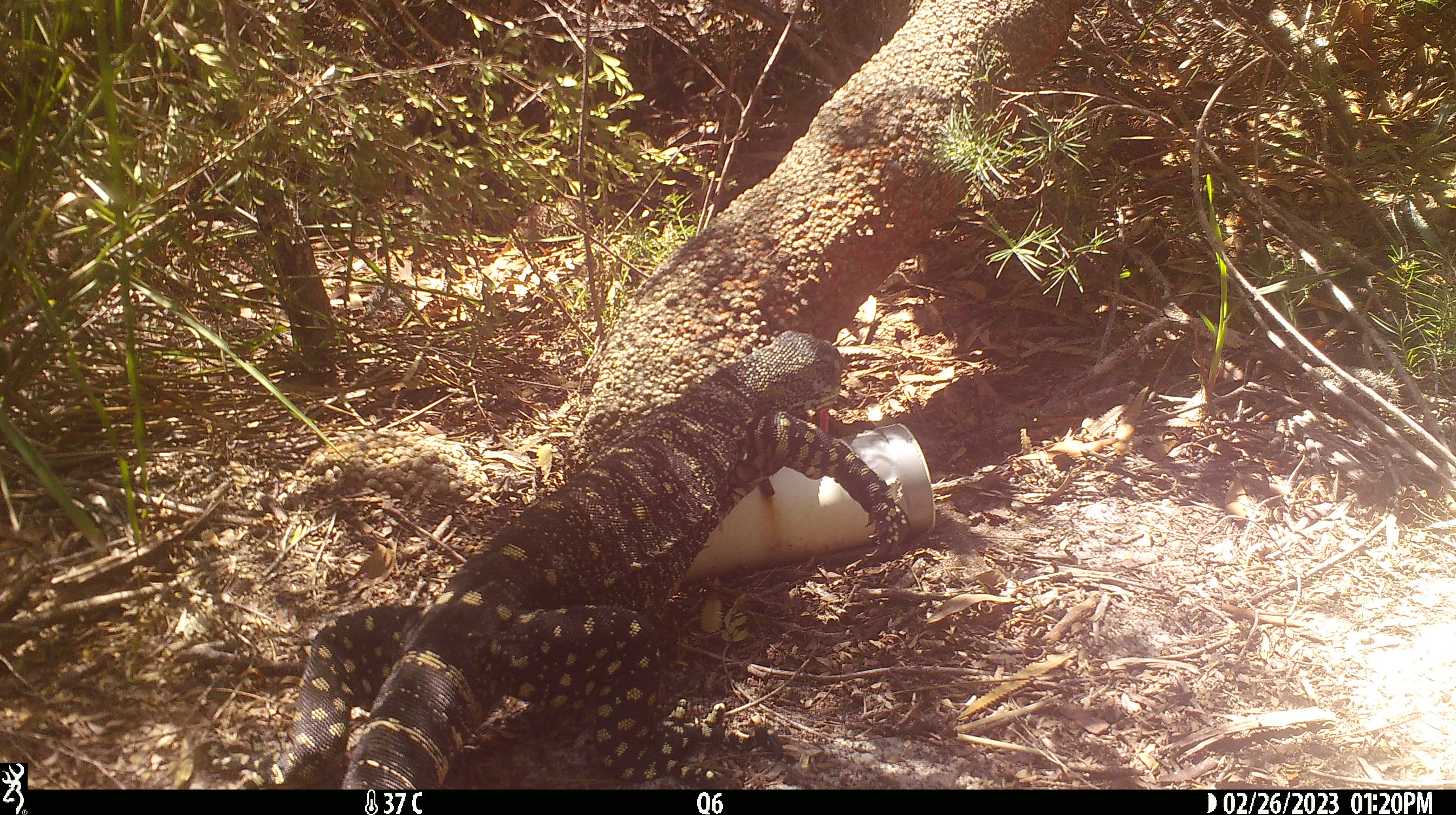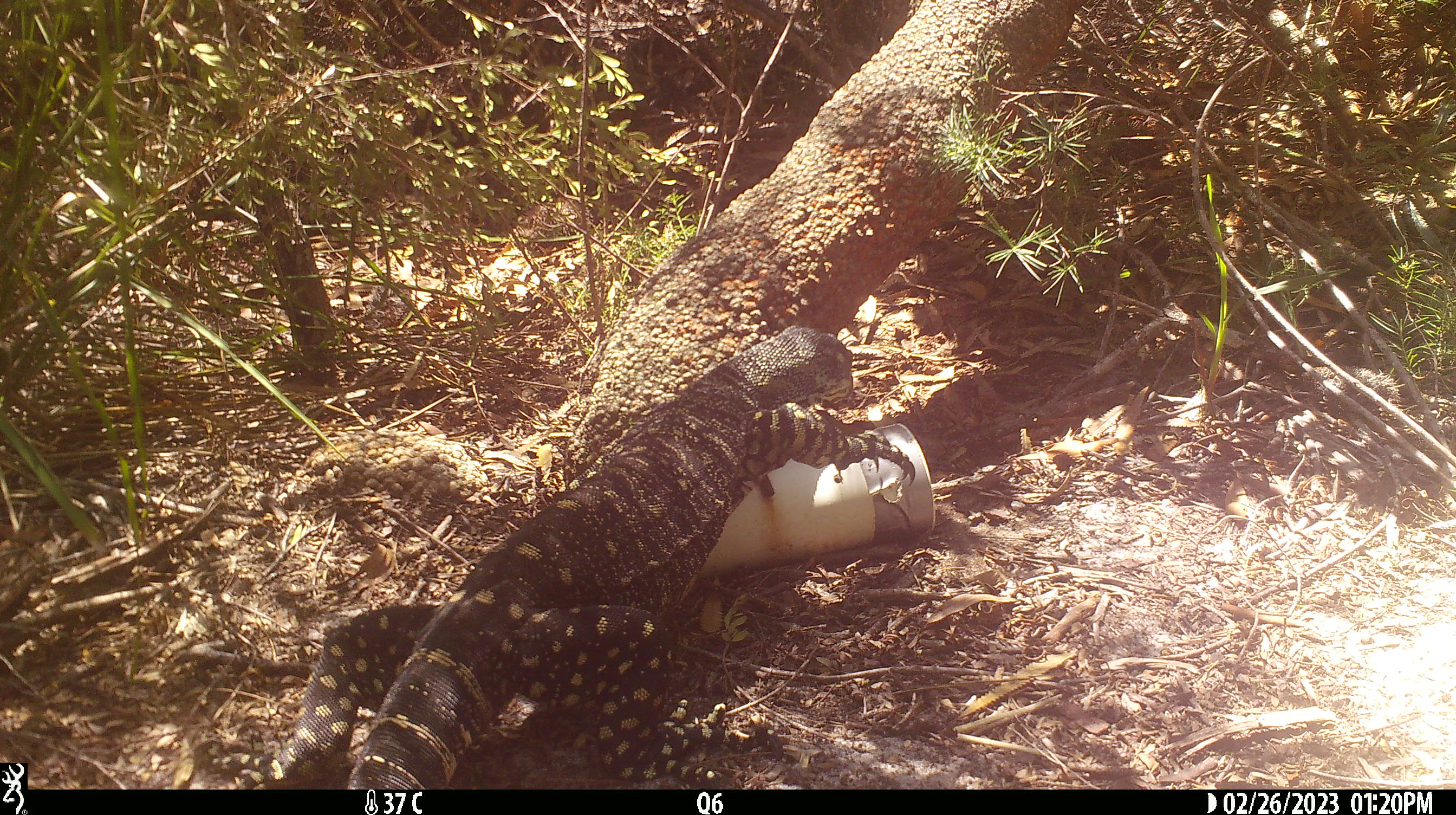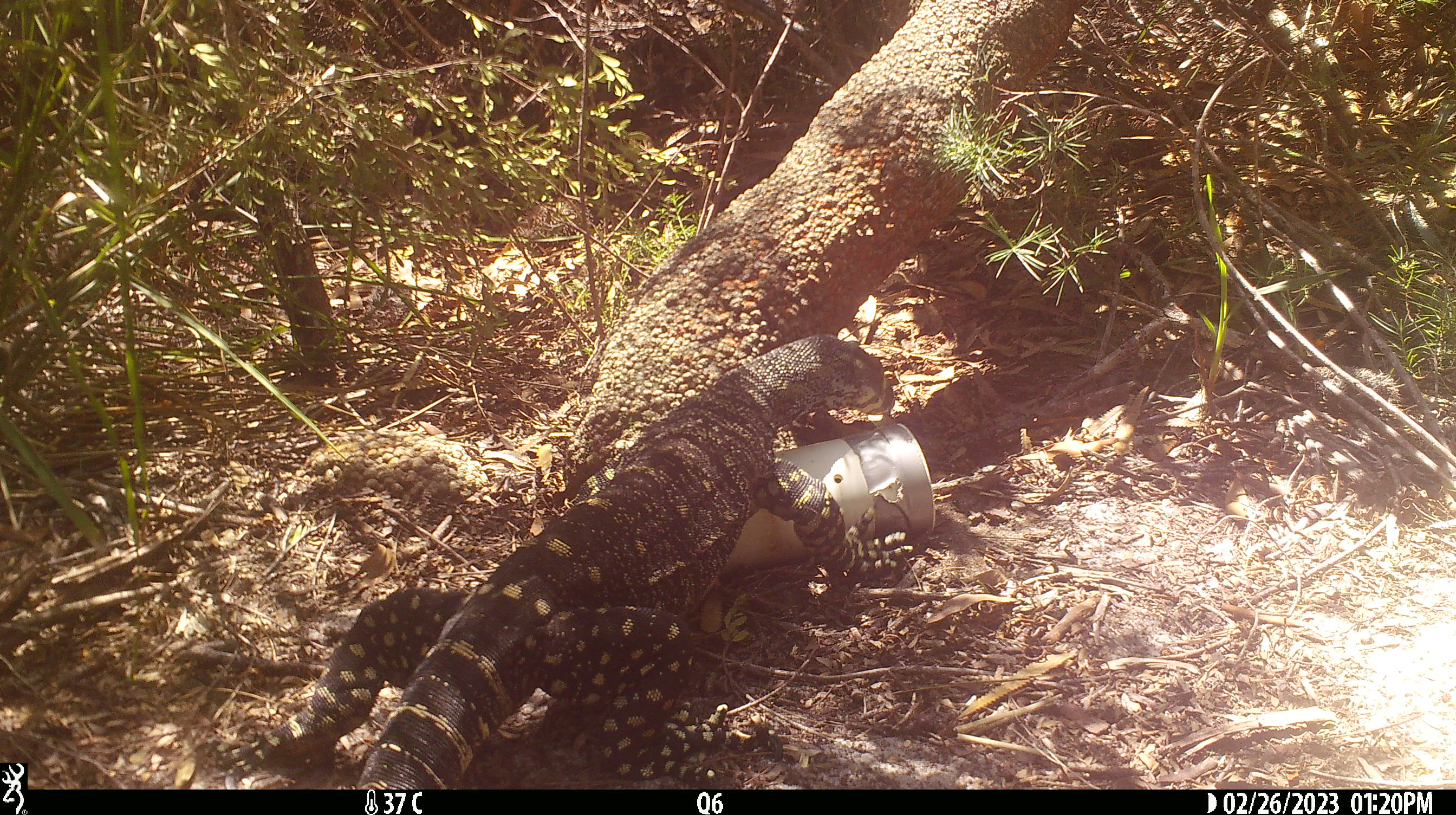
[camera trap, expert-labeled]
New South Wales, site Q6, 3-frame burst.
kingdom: Animalia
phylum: Chordata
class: Reptilia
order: Squamata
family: Varanidae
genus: Varanus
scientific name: Varanus varius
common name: lace monitor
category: goanna